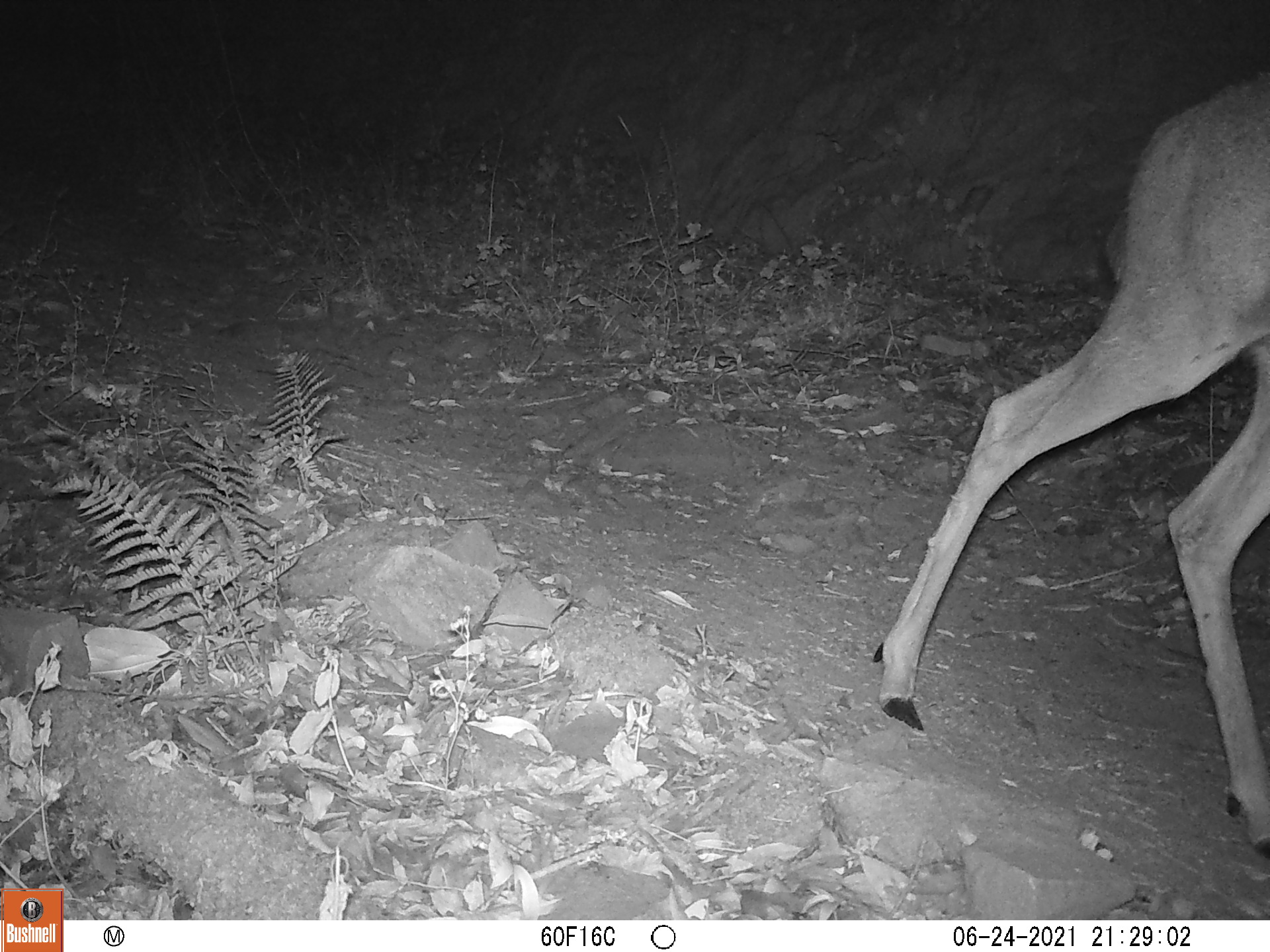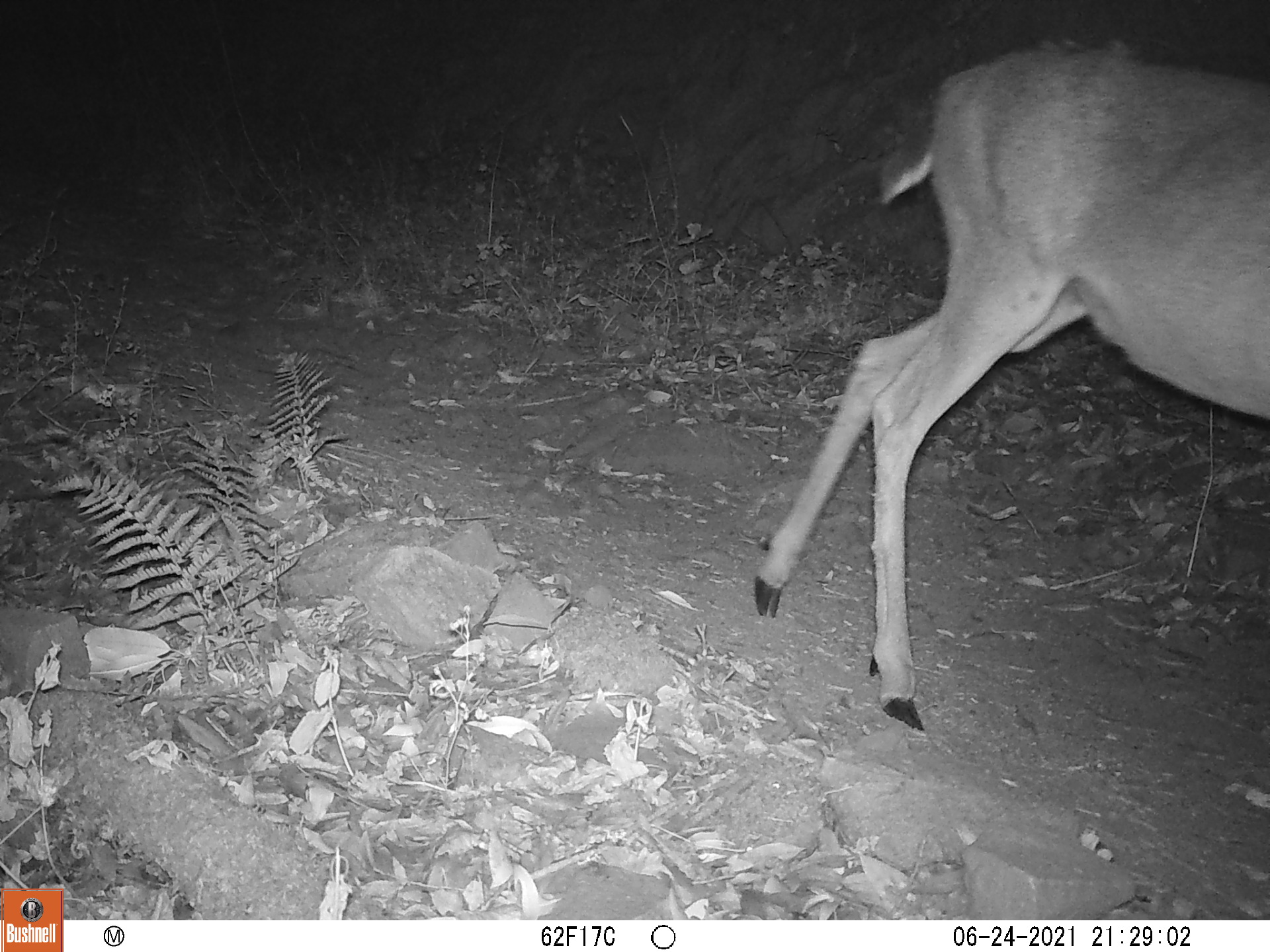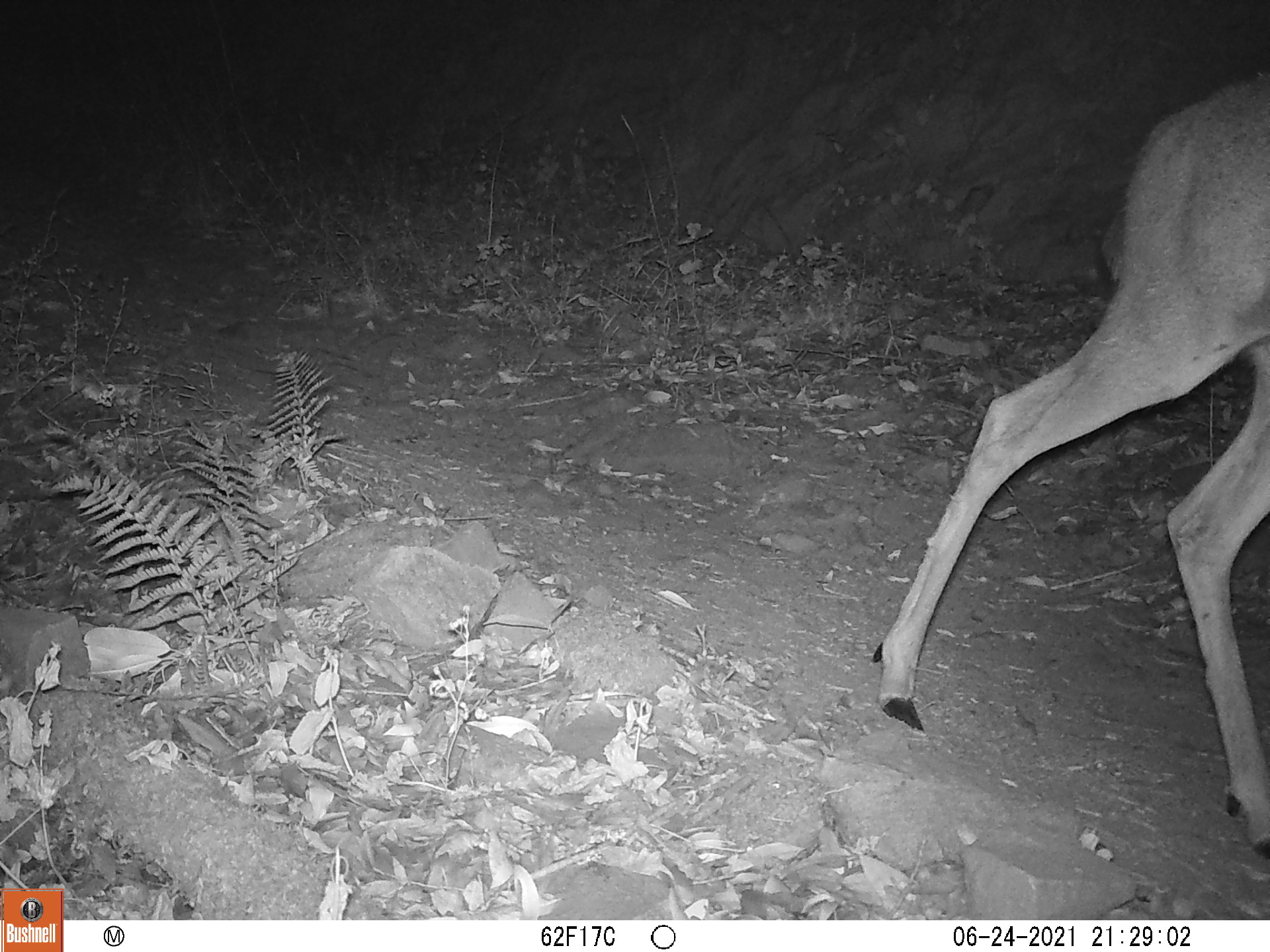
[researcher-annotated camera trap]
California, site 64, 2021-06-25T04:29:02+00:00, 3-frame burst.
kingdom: Animalia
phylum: Chordata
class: Mammalia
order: Artiodactyla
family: Cervidae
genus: Odocoileus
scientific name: Odocoileus hemionus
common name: mule deer